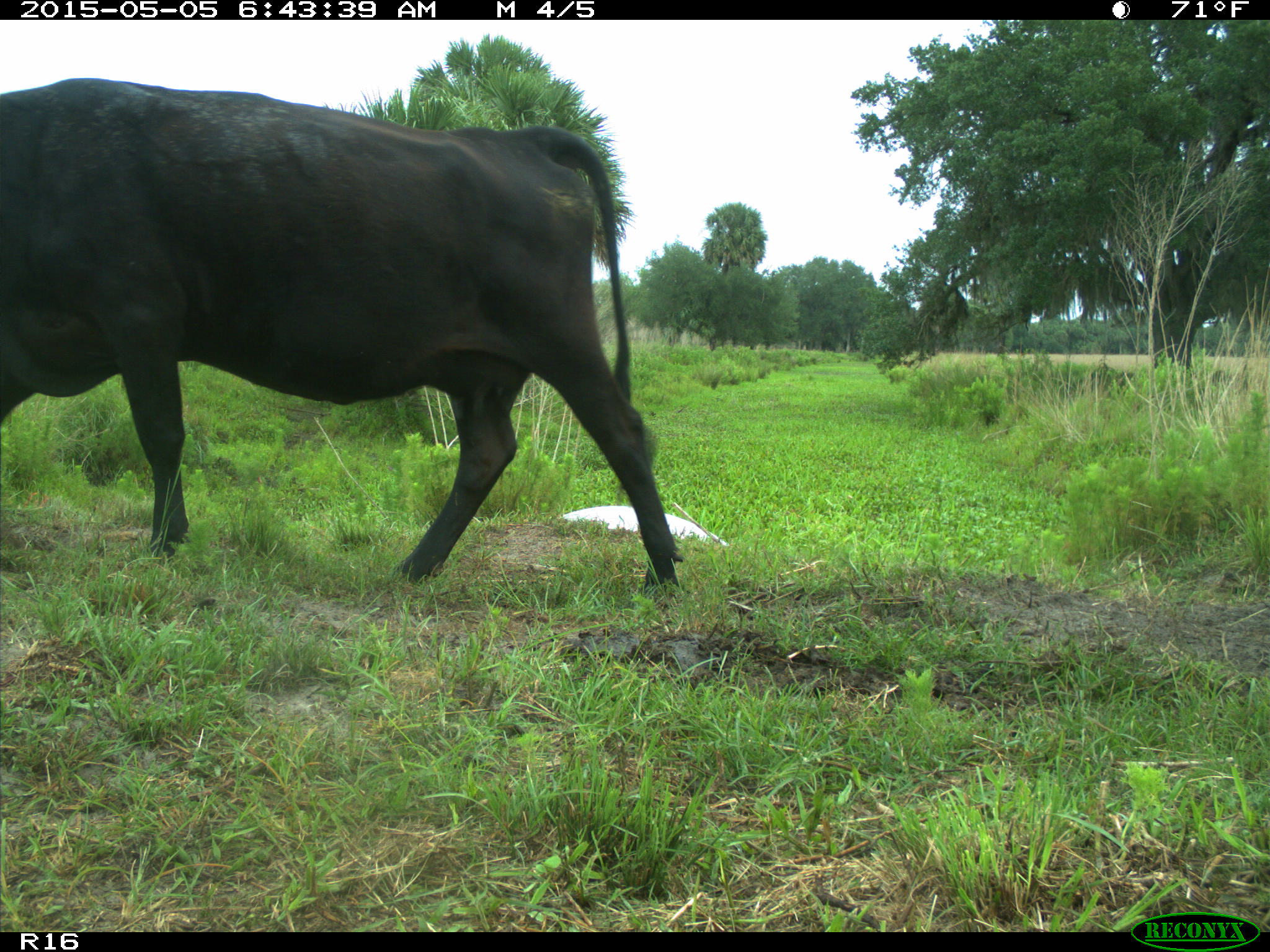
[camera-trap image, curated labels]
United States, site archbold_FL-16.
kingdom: Animalia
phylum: Chordata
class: Mammalia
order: Artiodactyla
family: Bovidae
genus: Bos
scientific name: Bos taurus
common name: domestic cow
Bos taurus (domestic cow).